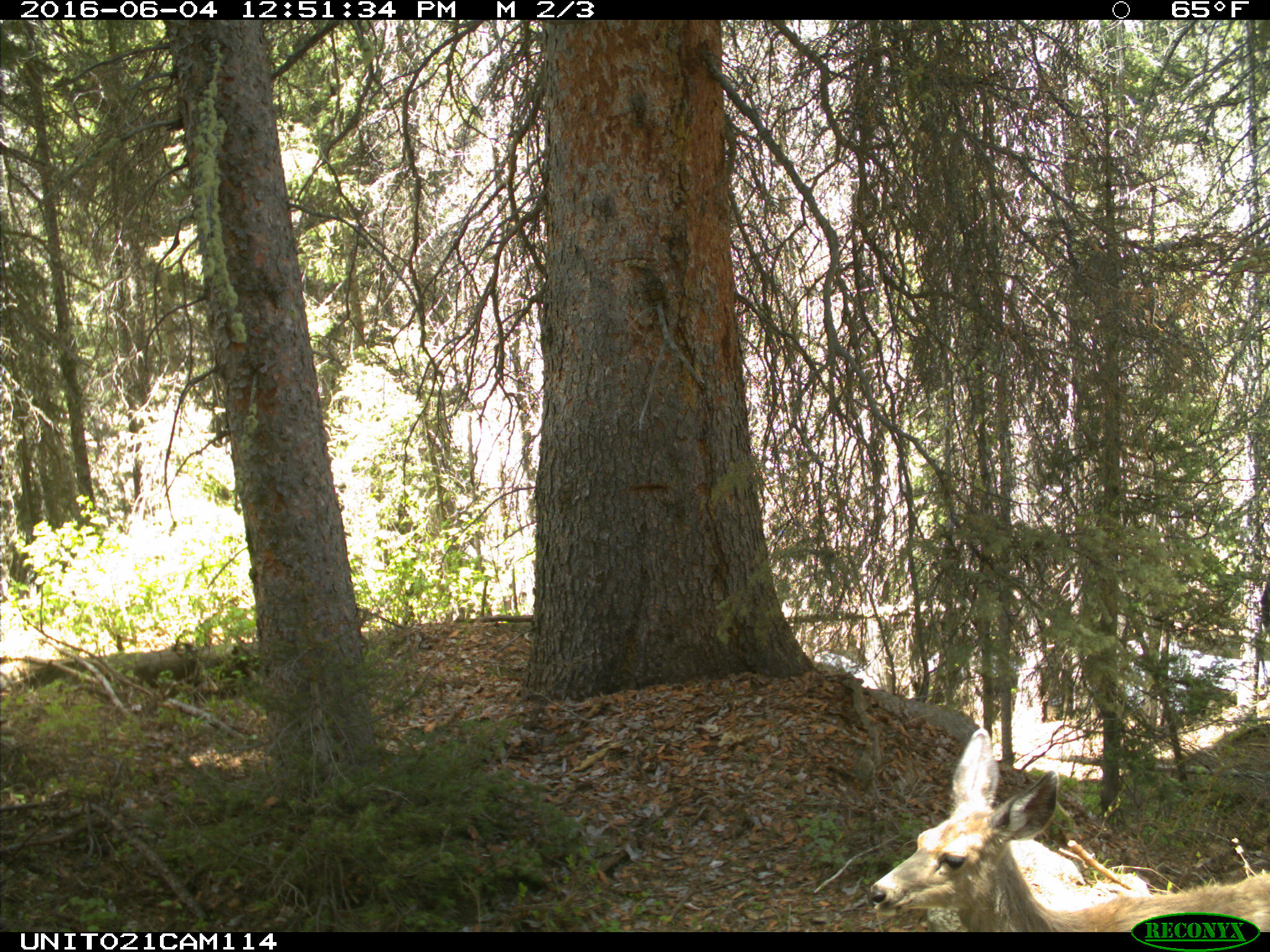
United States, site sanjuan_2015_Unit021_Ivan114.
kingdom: Animalia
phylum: Chordata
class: Mammalia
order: Artiodactyla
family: Cervidae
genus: Odocoileus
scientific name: Odocoileus hemionus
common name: mule deer